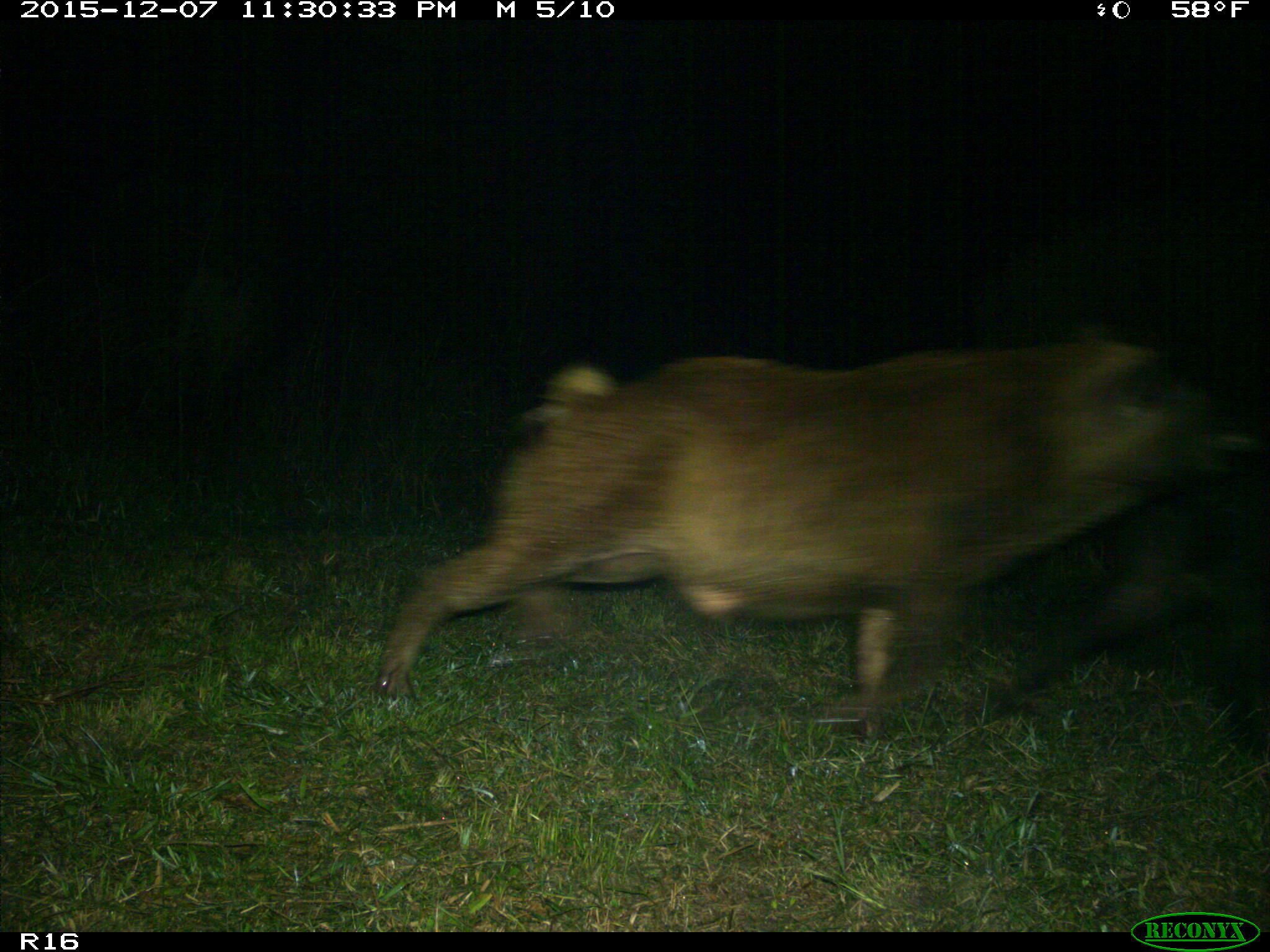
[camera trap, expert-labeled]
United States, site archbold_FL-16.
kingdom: Animalia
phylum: Chordata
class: Mammalia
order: Artiodactyla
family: Suidae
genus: Sus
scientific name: Sus scrofa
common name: wild boar